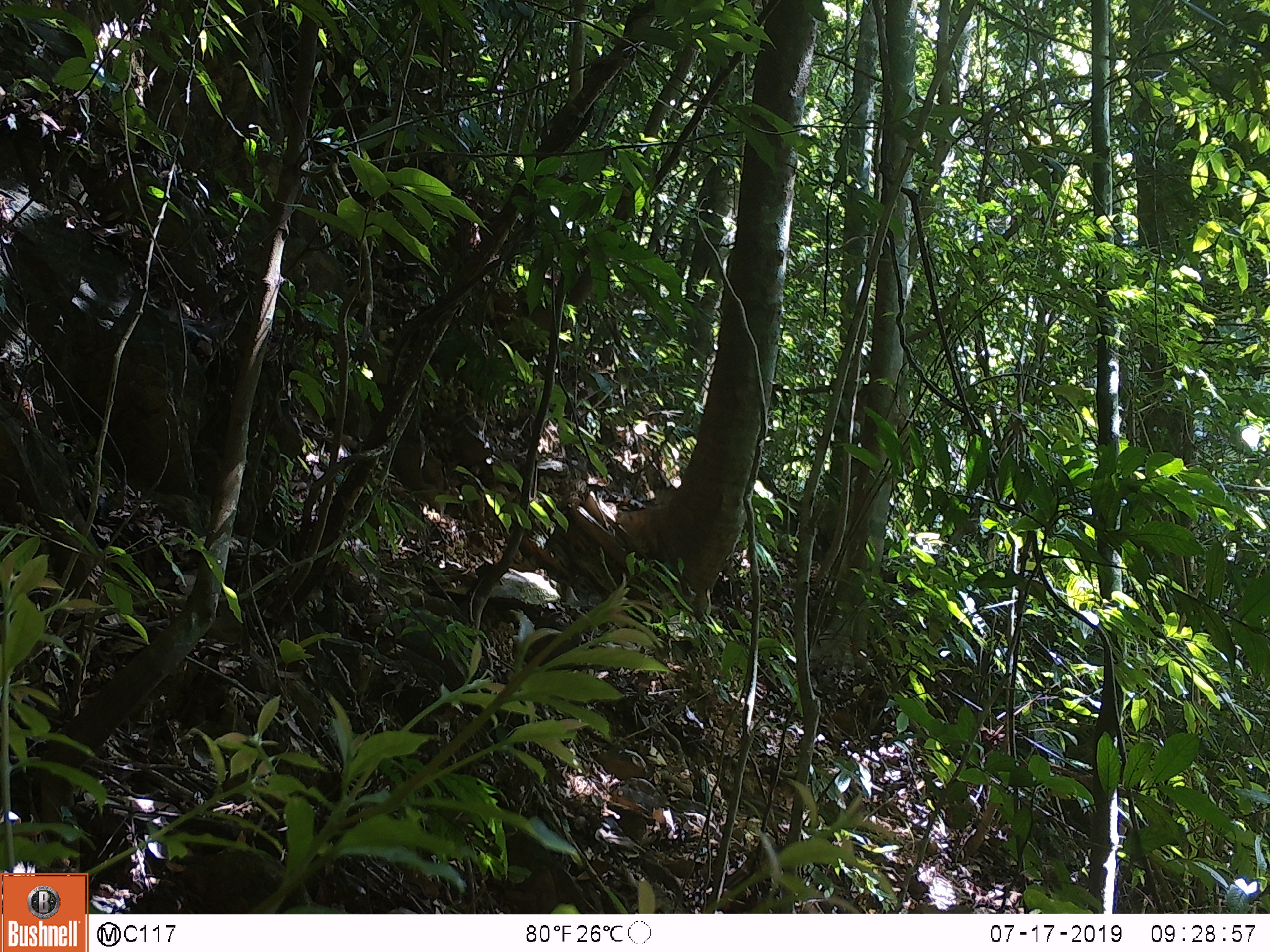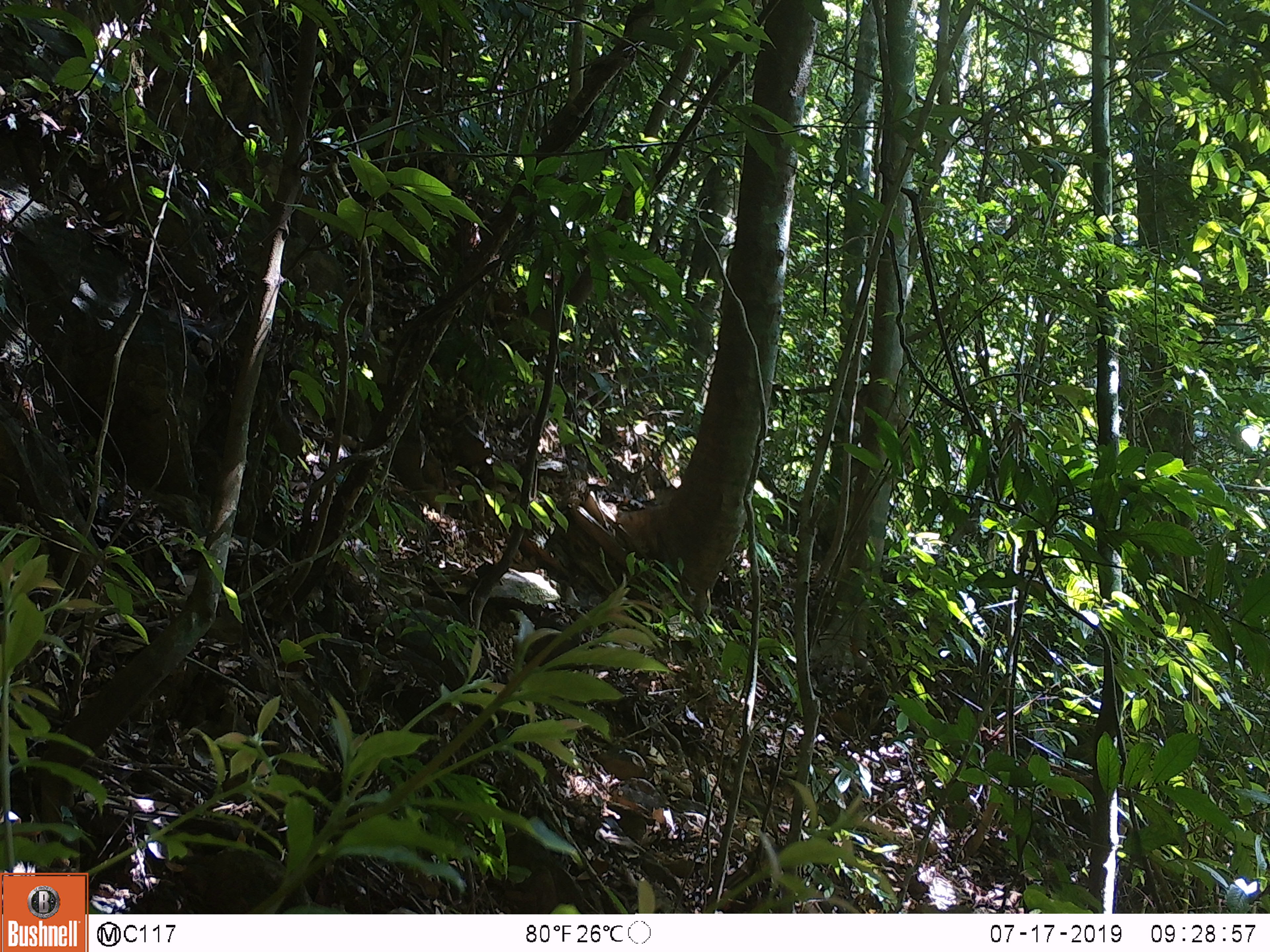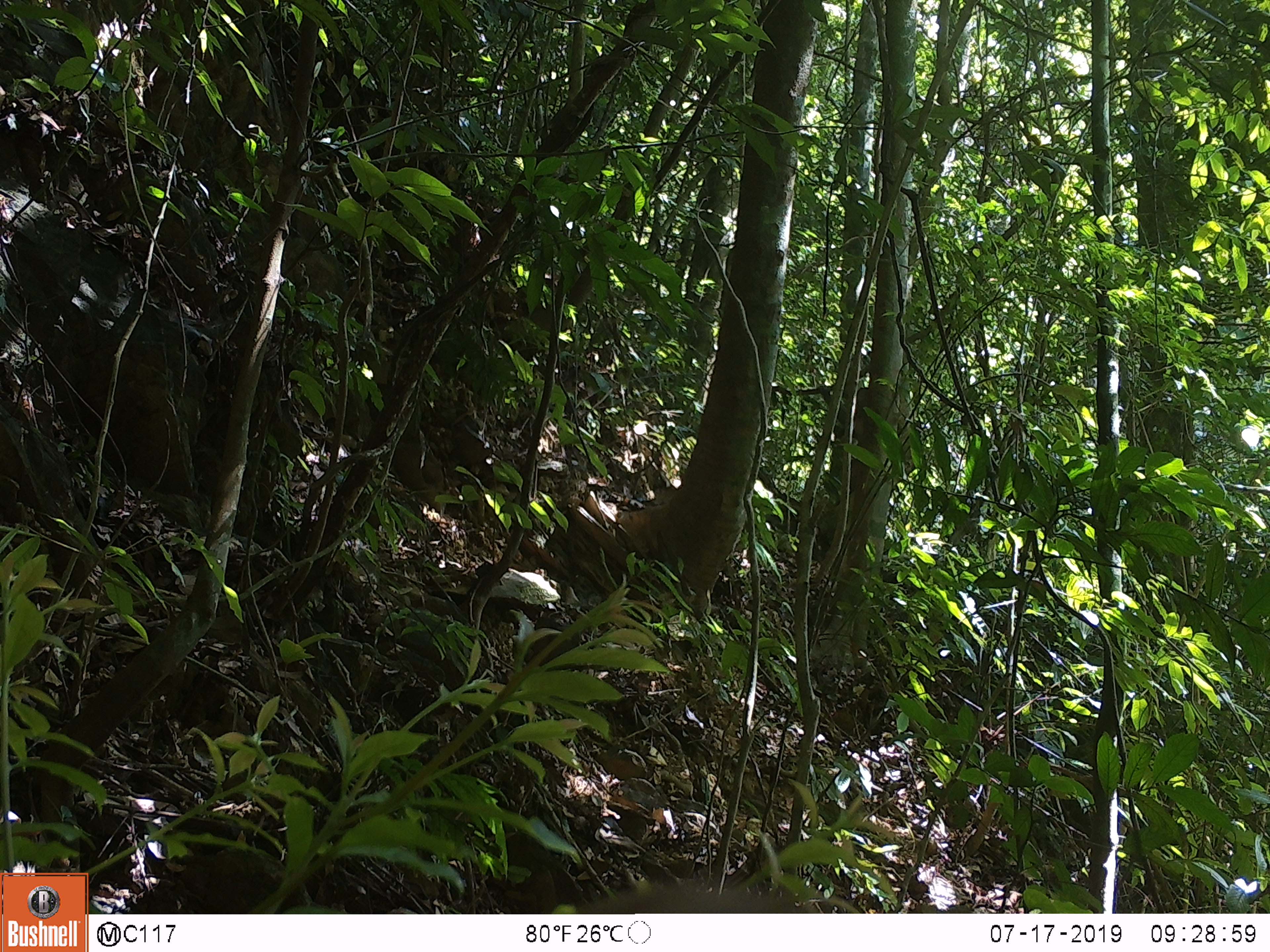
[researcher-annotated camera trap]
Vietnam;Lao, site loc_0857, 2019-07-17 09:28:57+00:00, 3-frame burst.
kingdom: Animalia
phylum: Chordata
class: Mammalia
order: Primates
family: Cercopithecidae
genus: Macaca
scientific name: Macaca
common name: macaque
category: macaque not stump tailed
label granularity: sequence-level